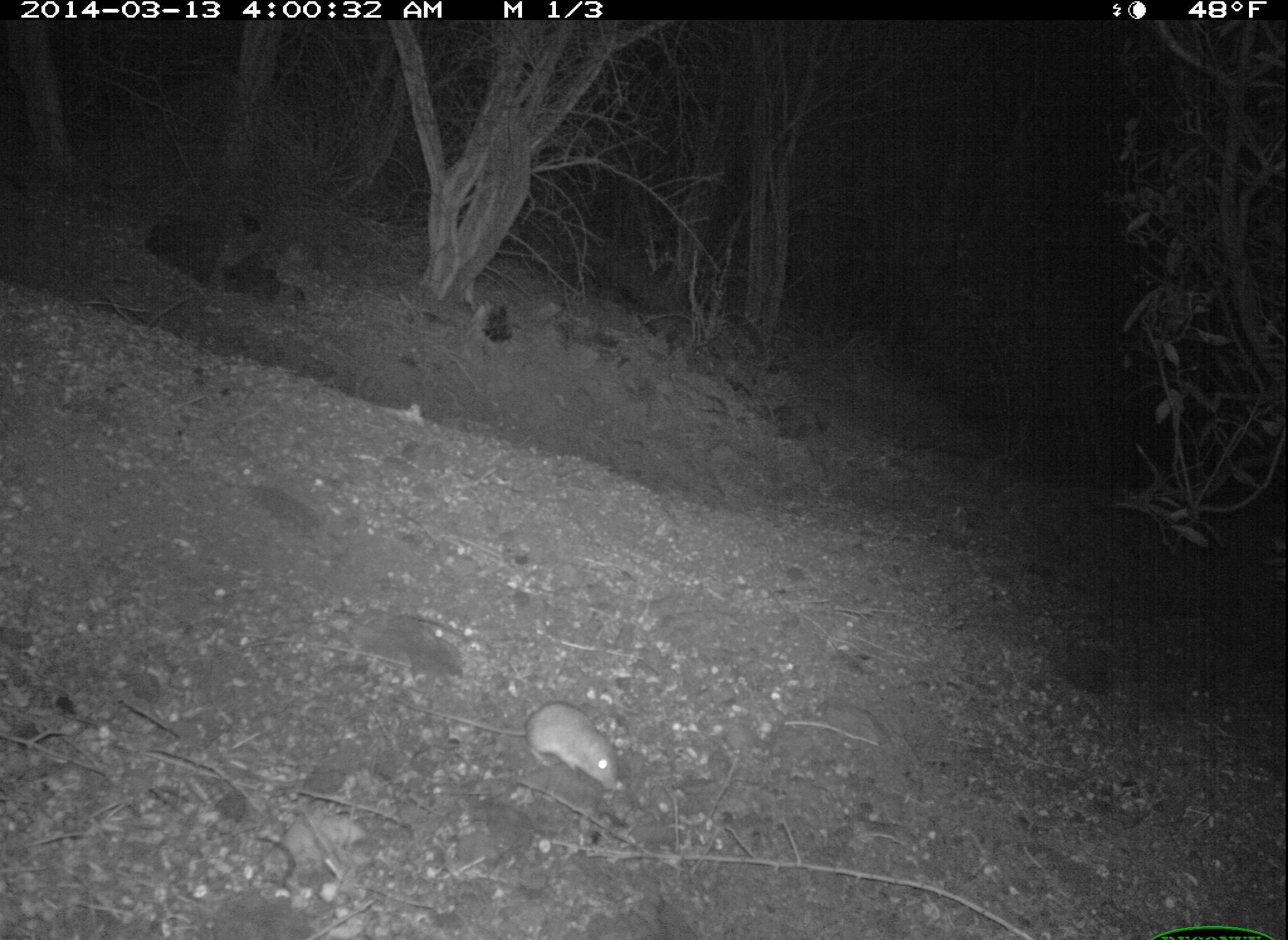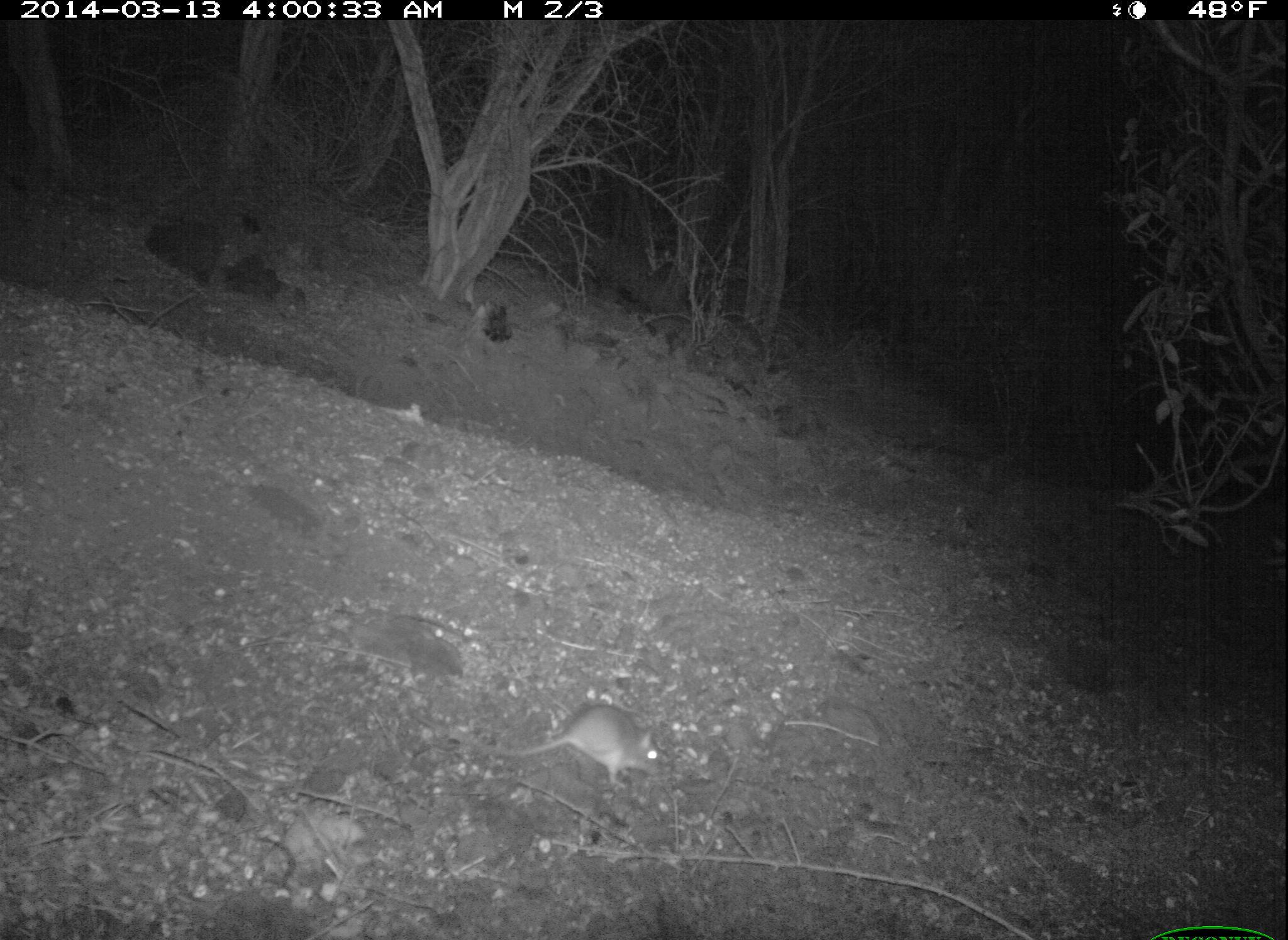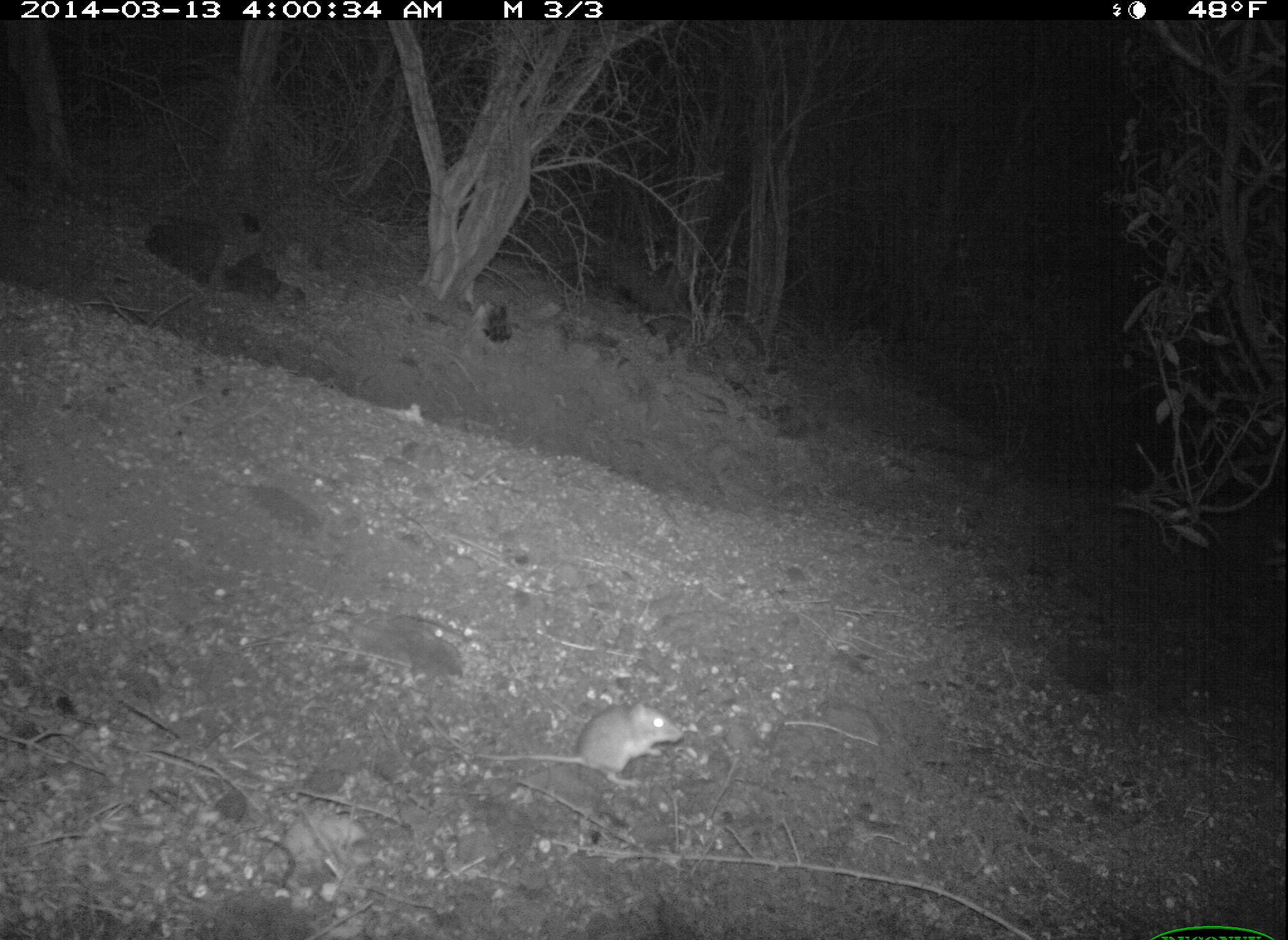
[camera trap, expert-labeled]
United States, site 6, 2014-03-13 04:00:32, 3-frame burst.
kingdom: Animalia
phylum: Chordata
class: Mammalia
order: Rodentia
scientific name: Rodentia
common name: rodent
Rodent (Rodentia).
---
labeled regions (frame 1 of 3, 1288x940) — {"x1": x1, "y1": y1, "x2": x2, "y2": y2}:
rodent: {"x1": 387, "y1": 695, "x2": 622, "y2": 795}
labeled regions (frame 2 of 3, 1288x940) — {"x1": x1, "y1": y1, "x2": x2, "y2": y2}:
rodent: {"x1": 408, "y1": 705, "x2": 663, "y2": 790}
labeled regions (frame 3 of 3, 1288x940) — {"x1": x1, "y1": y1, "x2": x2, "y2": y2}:
rodent: {"x1": 426, "y1": 700, "x2": 681, "y2": 788}